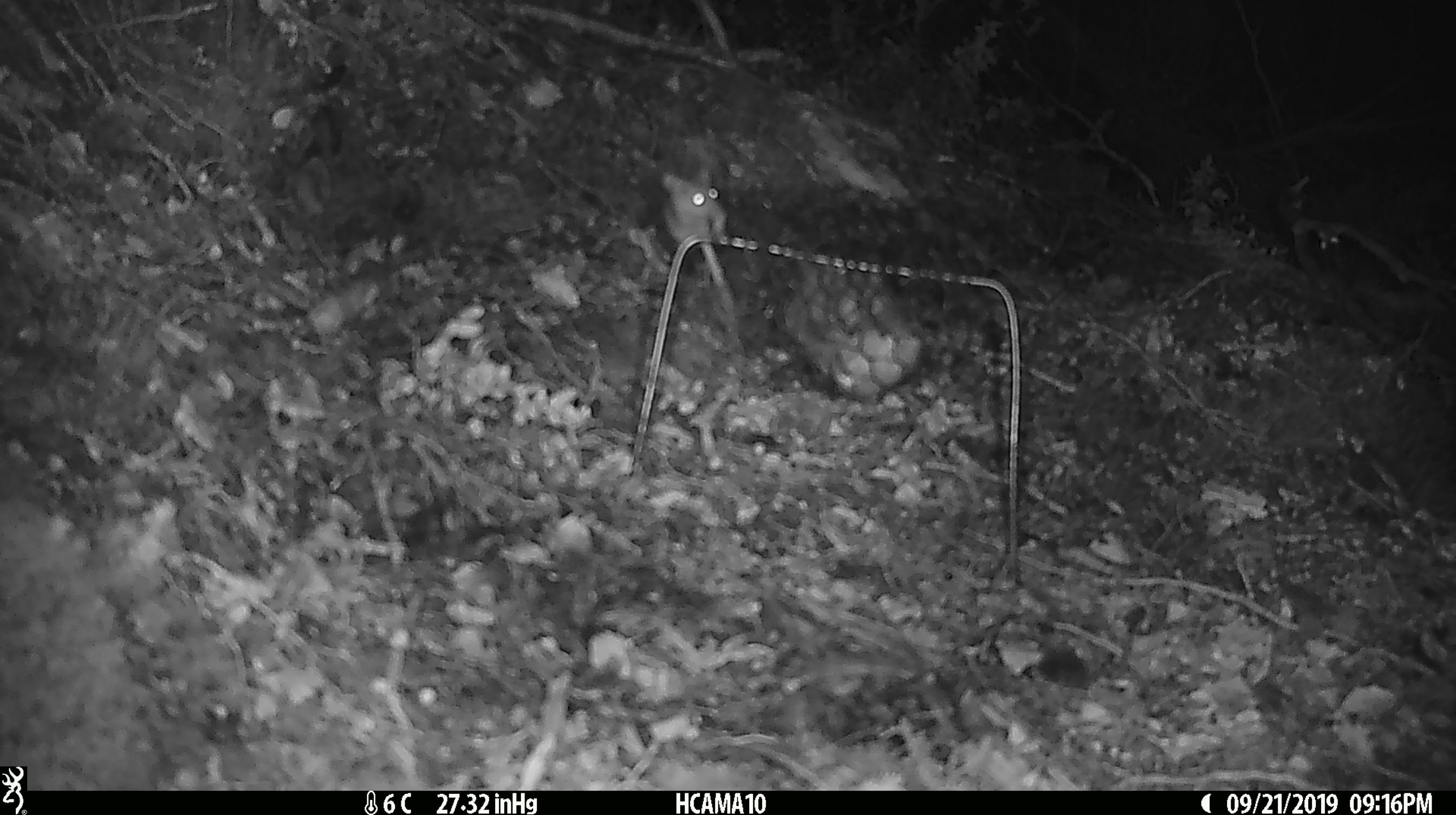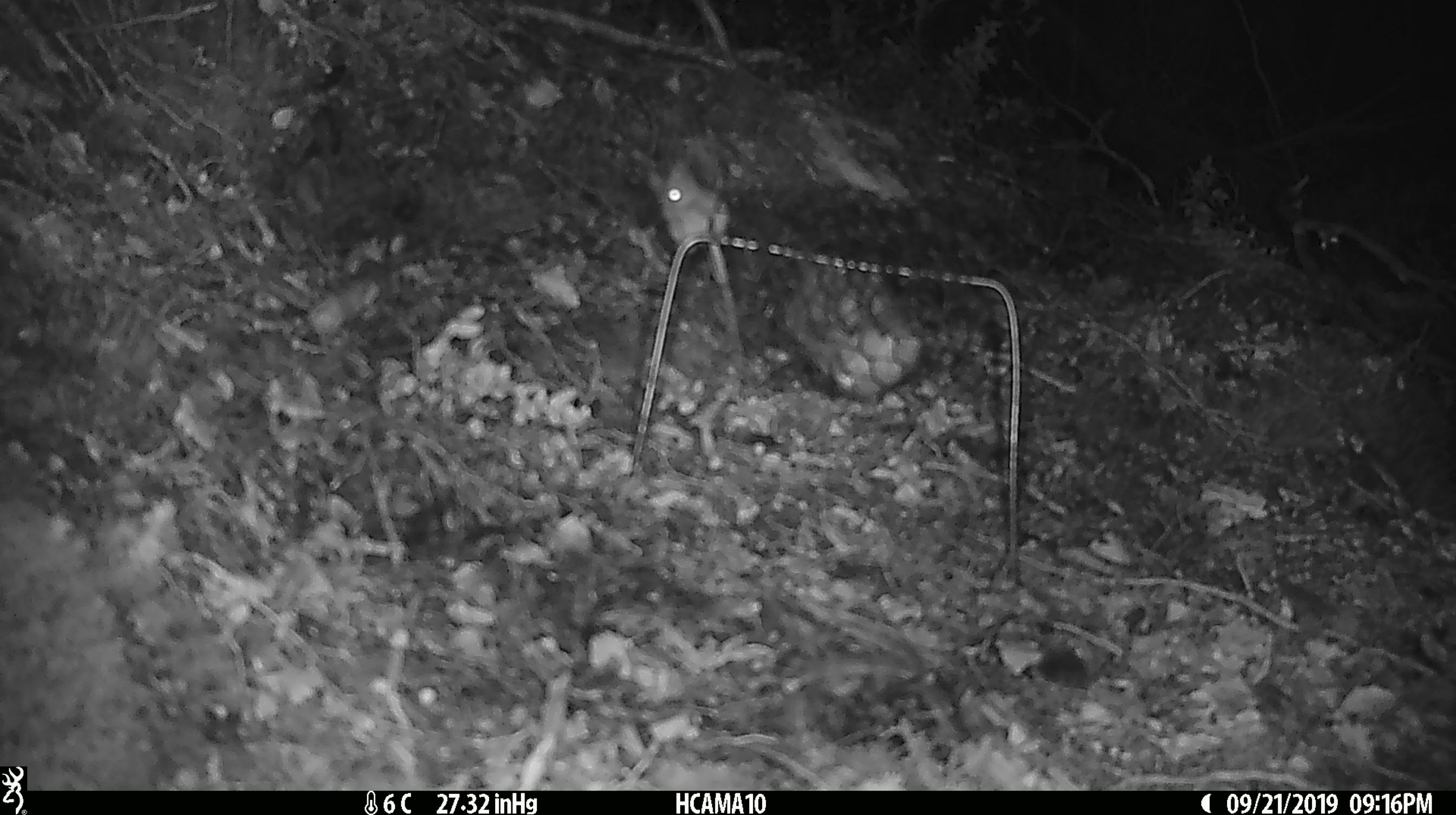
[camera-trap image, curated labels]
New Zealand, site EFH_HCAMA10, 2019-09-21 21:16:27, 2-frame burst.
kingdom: Animalia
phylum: Chordata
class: Mammalia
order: Rodentia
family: Muridae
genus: Mus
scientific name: Mus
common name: mouse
Mouse (Mus).